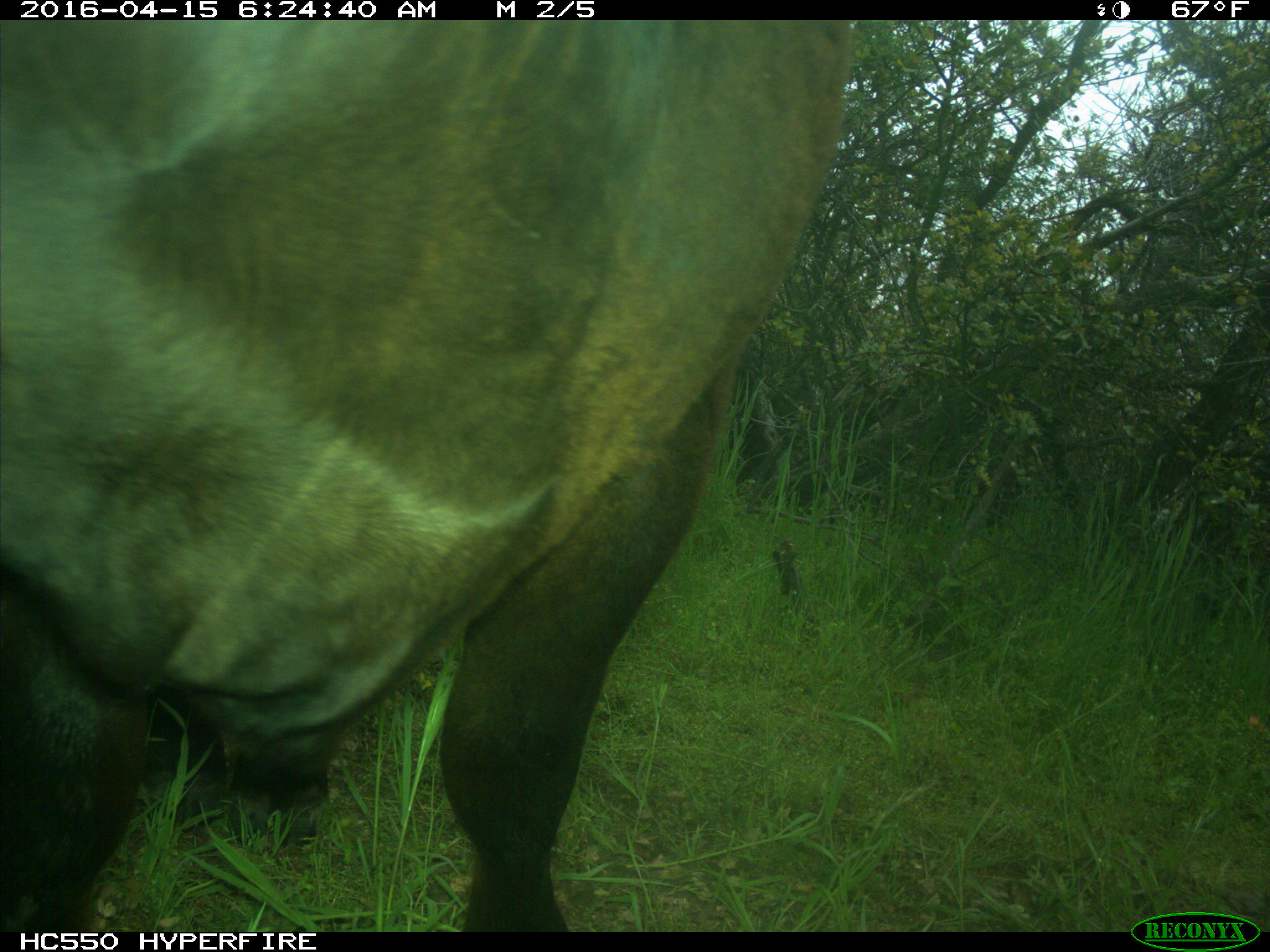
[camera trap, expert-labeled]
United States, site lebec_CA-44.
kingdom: Animalia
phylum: Chordata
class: Mammalia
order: Artiodactyla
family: Bovidae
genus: Bos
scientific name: Bos taurus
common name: domestic cow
Bos taurus (domestic cow).